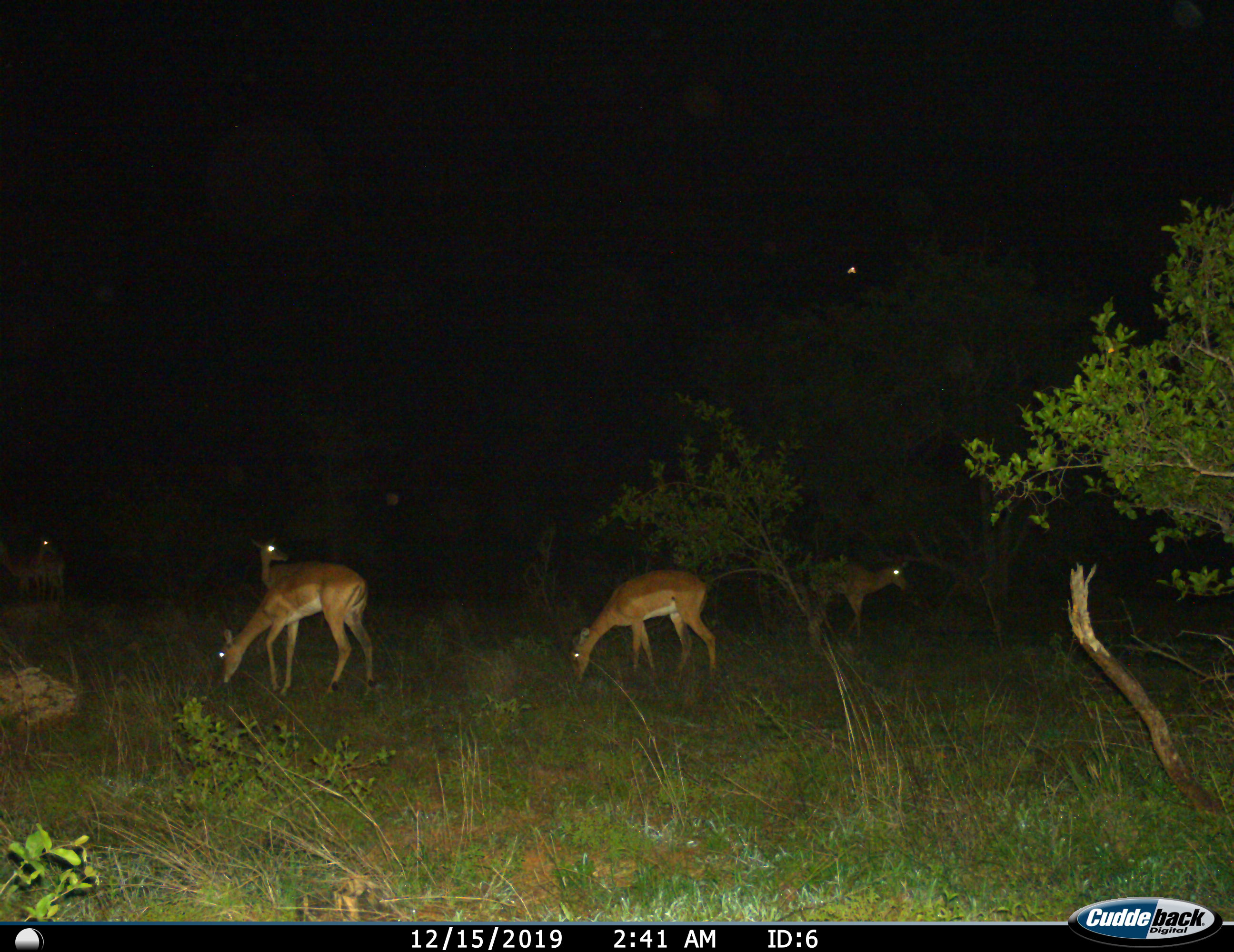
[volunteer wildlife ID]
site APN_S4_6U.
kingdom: Animalia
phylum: Chordata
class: Mammalia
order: Artiodactyla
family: Bovidae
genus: Aepyceros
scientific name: Aepyceros melampus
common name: impala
Impala (Aepyceros melampus), count 5. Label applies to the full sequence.